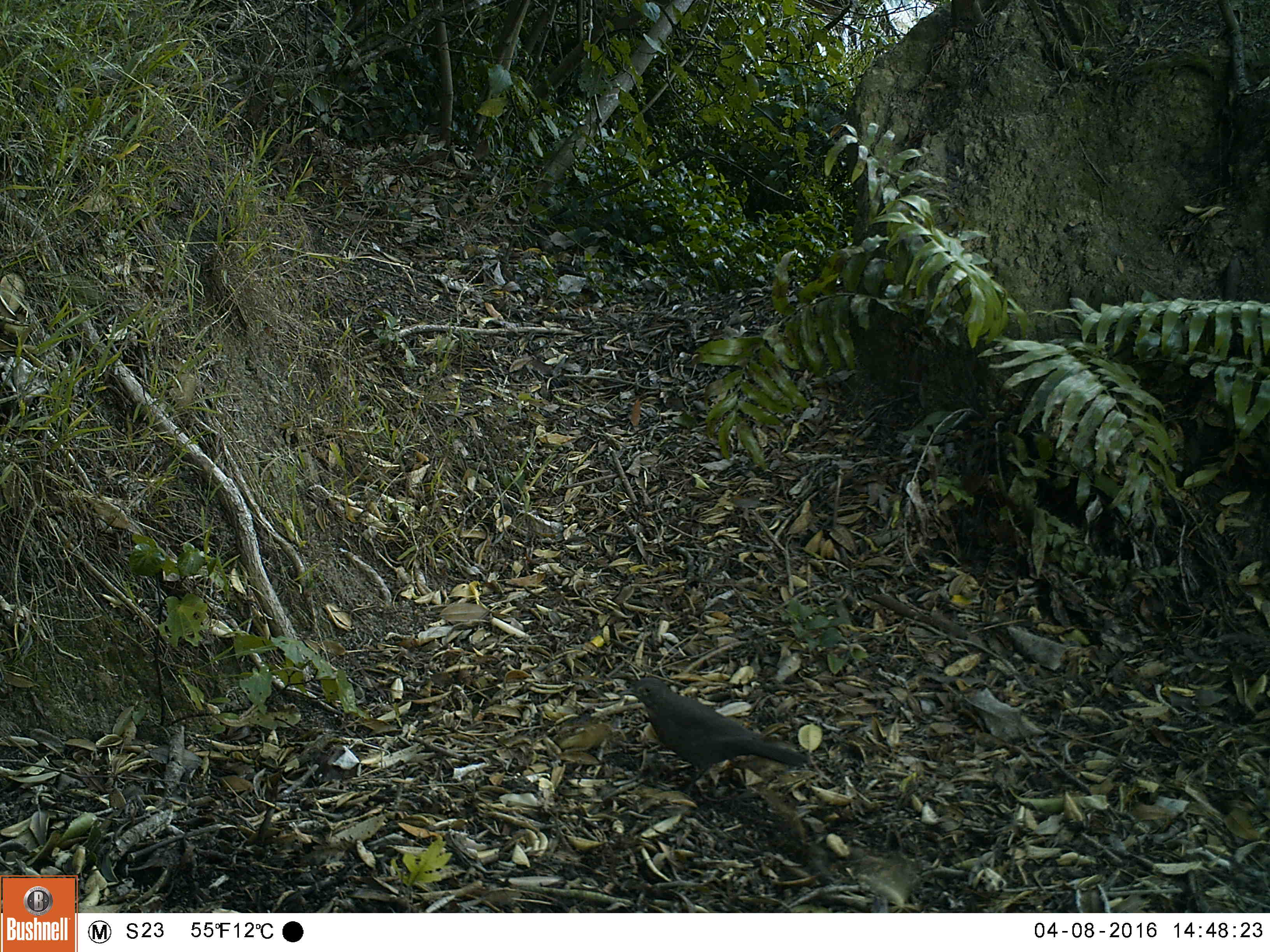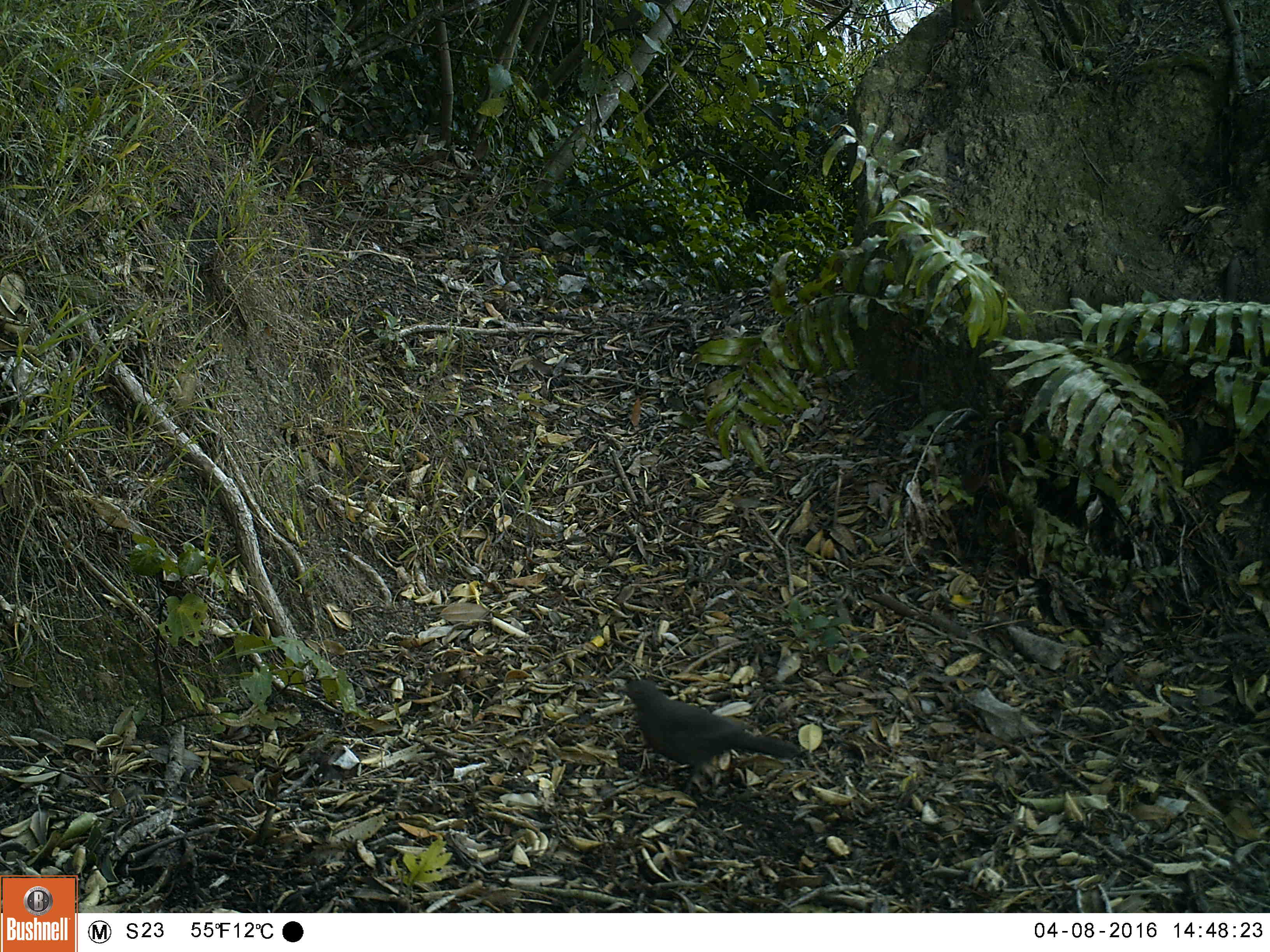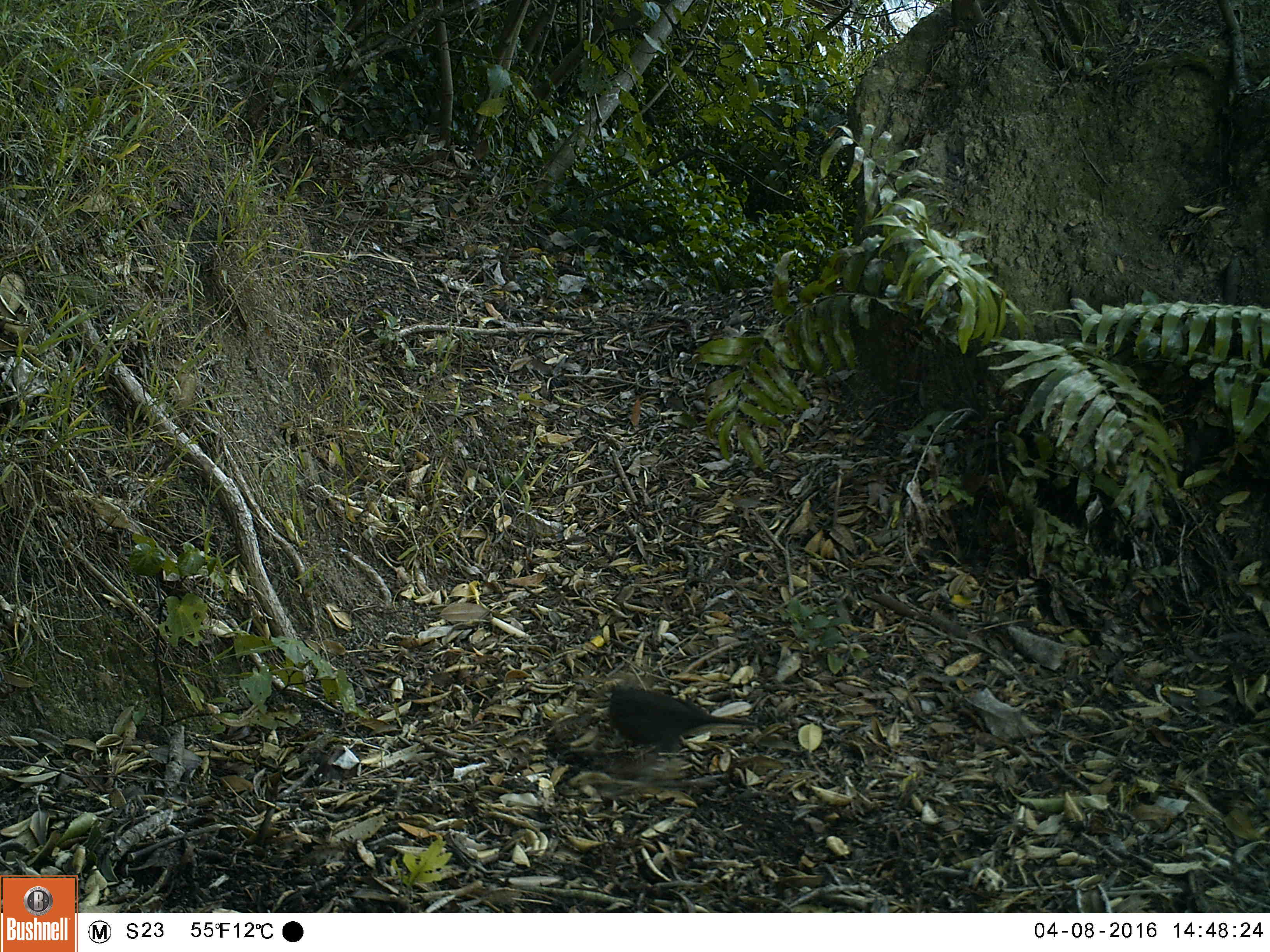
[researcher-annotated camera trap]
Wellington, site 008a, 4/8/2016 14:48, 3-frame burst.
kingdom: Animalia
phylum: Chordata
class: Aves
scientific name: Aves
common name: bird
Bird (Aves).